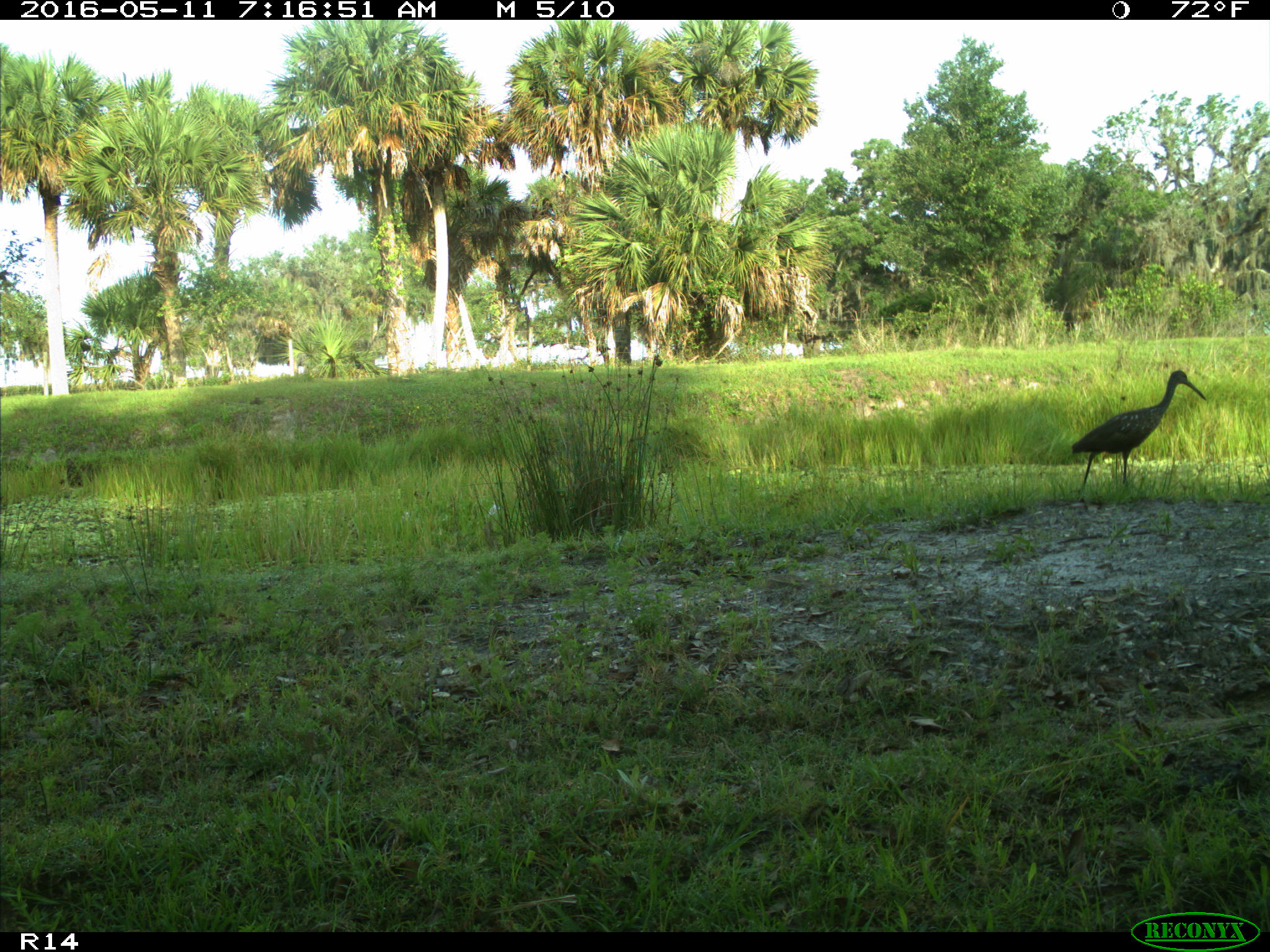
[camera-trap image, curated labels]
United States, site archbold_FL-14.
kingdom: Animalia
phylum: Chordata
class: Aves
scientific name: Aves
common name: birds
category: unidentified bird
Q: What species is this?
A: Unidentified bird (birds) (Aves).